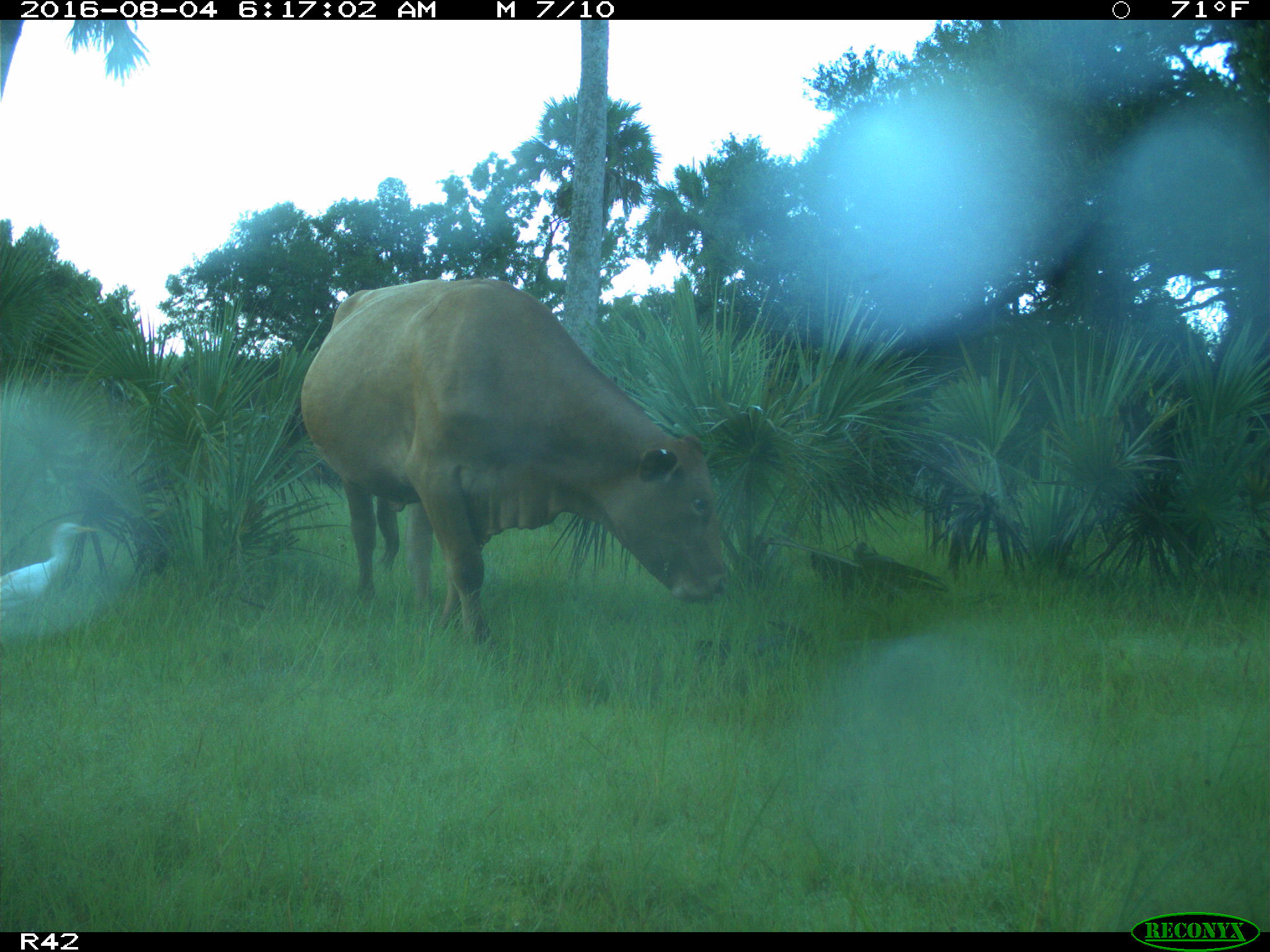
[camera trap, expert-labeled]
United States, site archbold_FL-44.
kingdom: Animalia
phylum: Chordata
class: Mammalia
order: Artiodactyla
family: Bovidae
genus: Bos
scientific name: Bos taurus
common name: domestic cow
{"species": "Bos taurus (domestic cow)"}